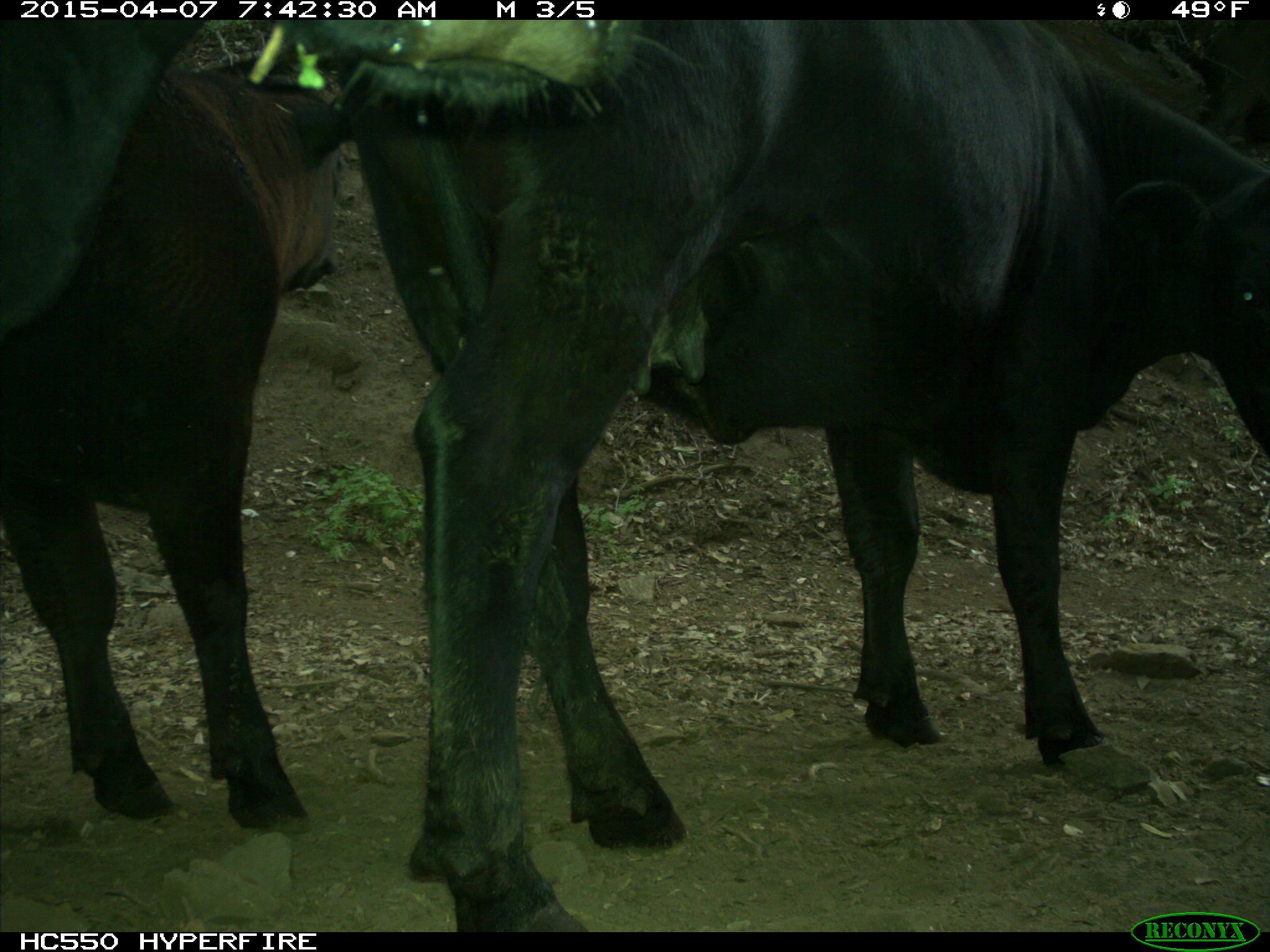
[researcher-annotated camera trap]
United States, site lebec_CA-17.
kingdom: Animalia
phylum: Chordata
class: Mammalia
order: Artiodactyla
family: Bovidae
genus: Bos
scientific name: Bos taurus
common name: domestic cow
Bos taurus (domestic cow).